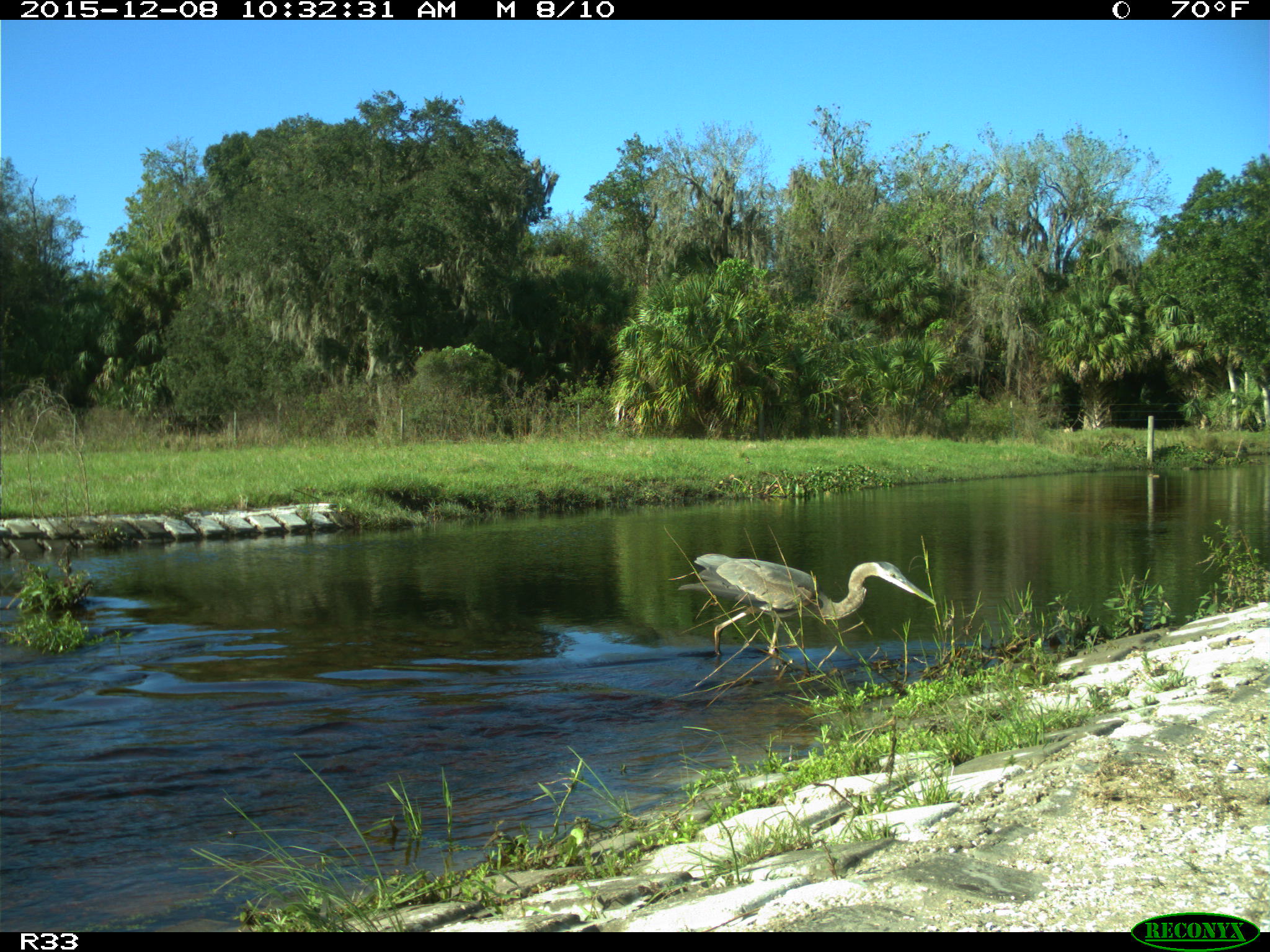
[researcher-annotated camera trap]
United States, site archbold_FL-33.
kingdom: Animalia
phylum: Chordata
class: Aves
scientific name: Aves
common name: birds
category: unidentified bird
Unidentified bird (birds) (Aves).